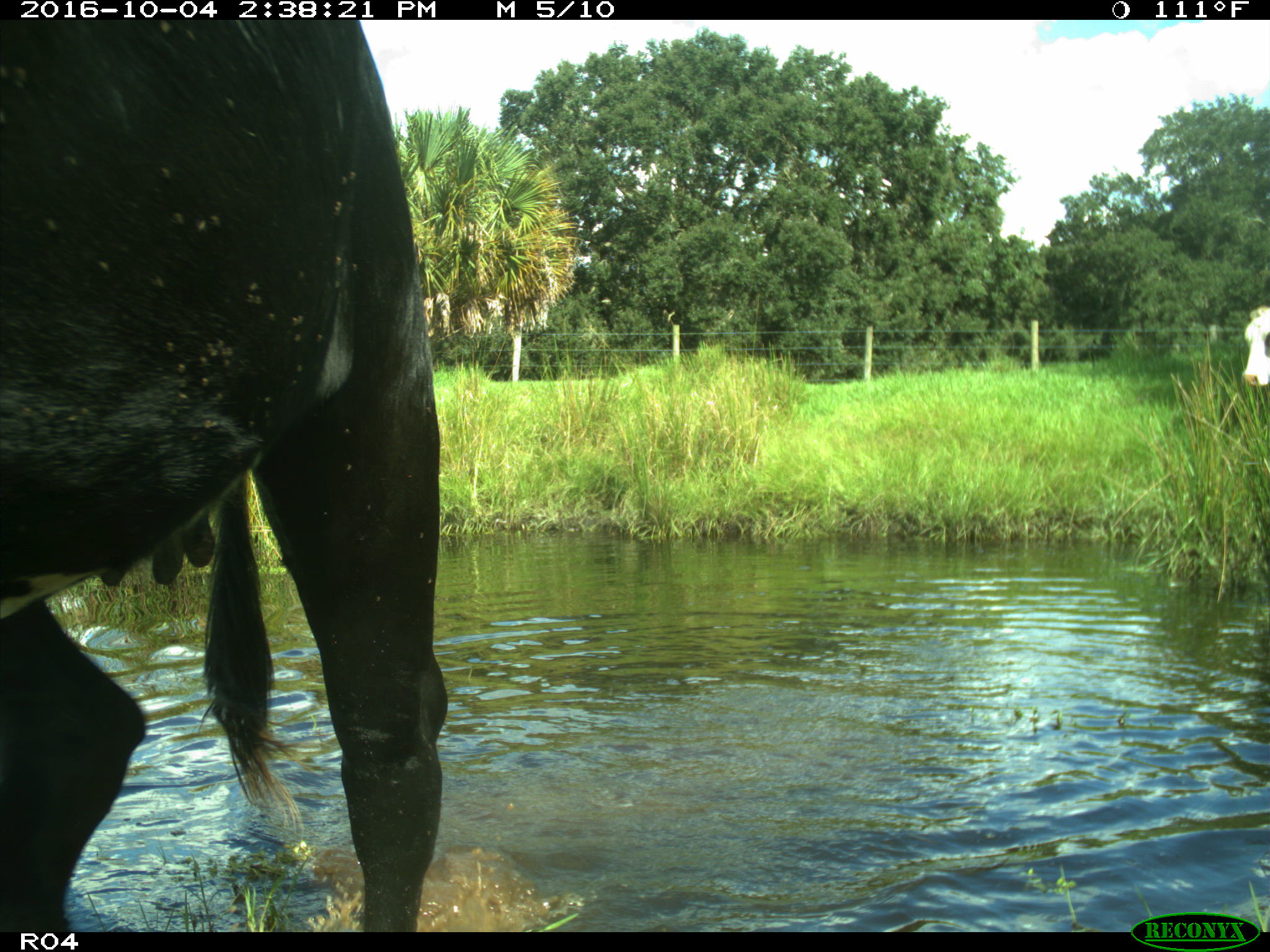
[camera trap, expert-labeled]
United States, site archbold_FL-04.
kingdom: Animalia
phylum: Chordata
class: Mammalia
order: Artiodactyla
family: Bovidae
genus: Bos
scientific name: Bos taurus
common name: domestic cow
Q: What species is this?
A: Bos taurus (domestic cow).